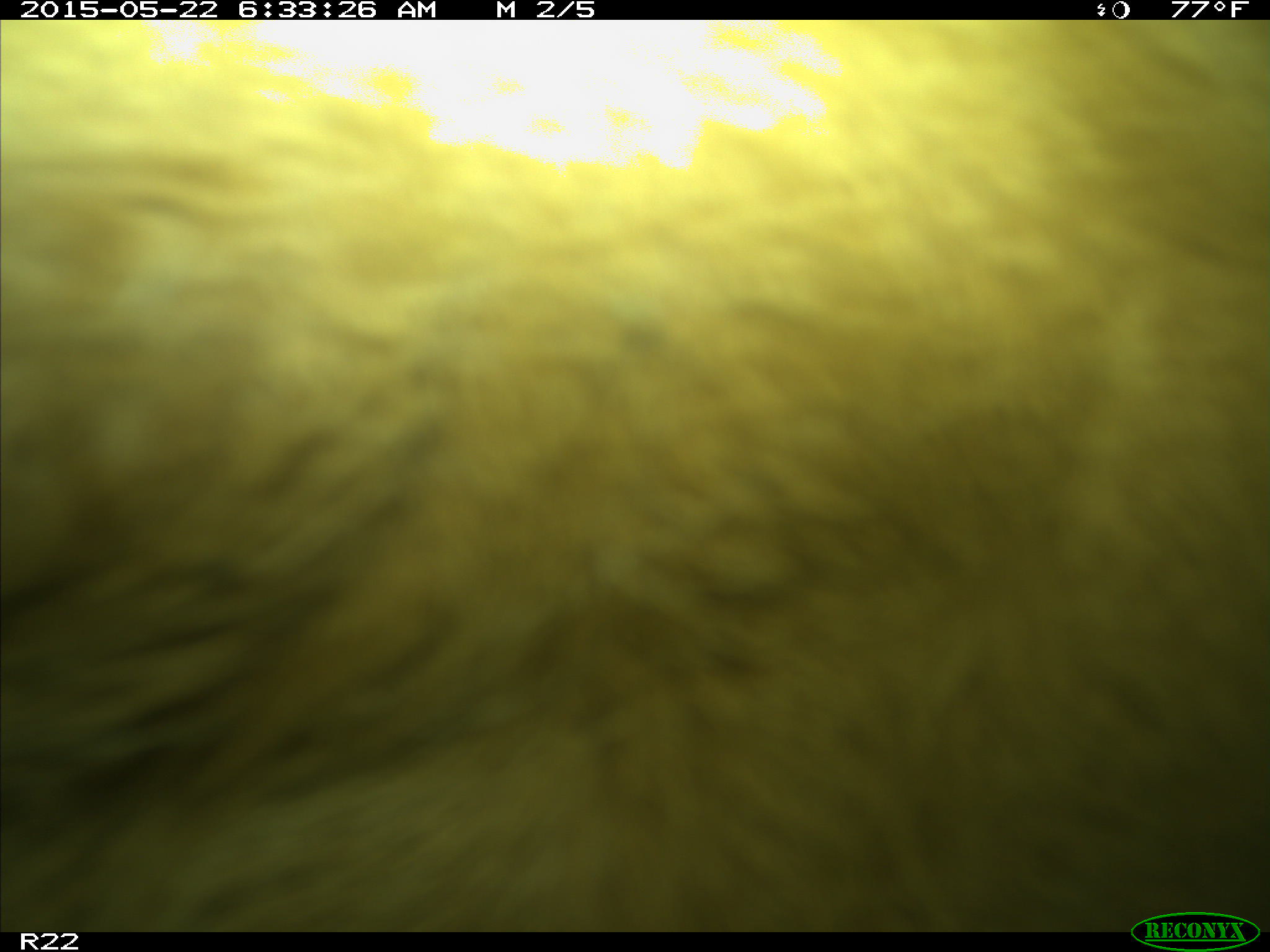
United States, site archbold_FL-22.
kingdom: Animalia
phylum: Chordata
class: Mammalia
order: Artiodactyla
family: Bovidae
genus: Bos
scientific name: Bos taurus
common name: domestic cow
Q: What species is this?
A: Bos taurus (domestic cow).